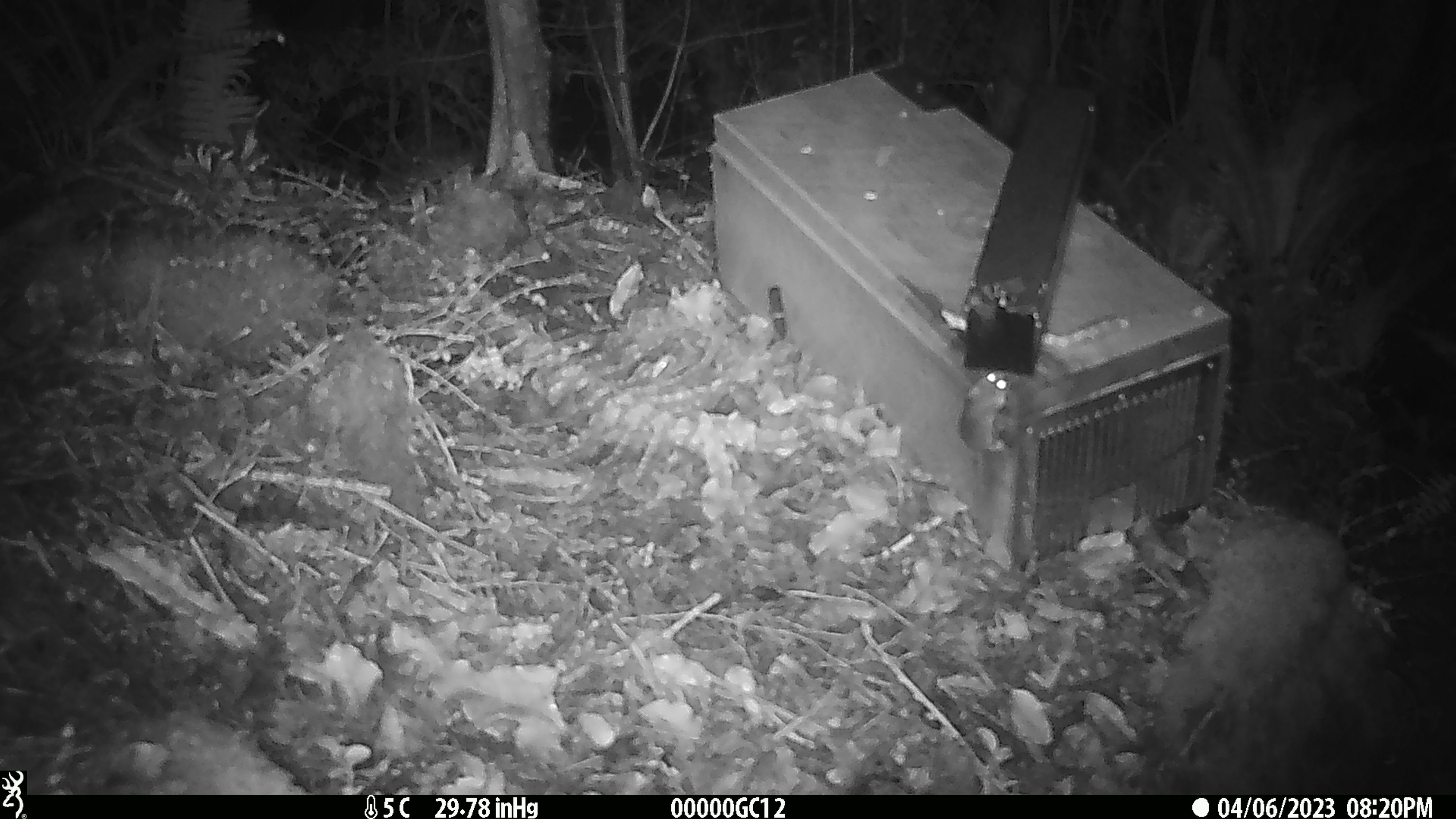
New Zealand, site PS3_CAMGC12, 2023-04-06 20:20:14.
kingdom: Animalia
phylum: Chordata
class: Mammalia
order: Rodentia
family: Muridae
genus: Mus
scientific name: Mus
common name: mouse